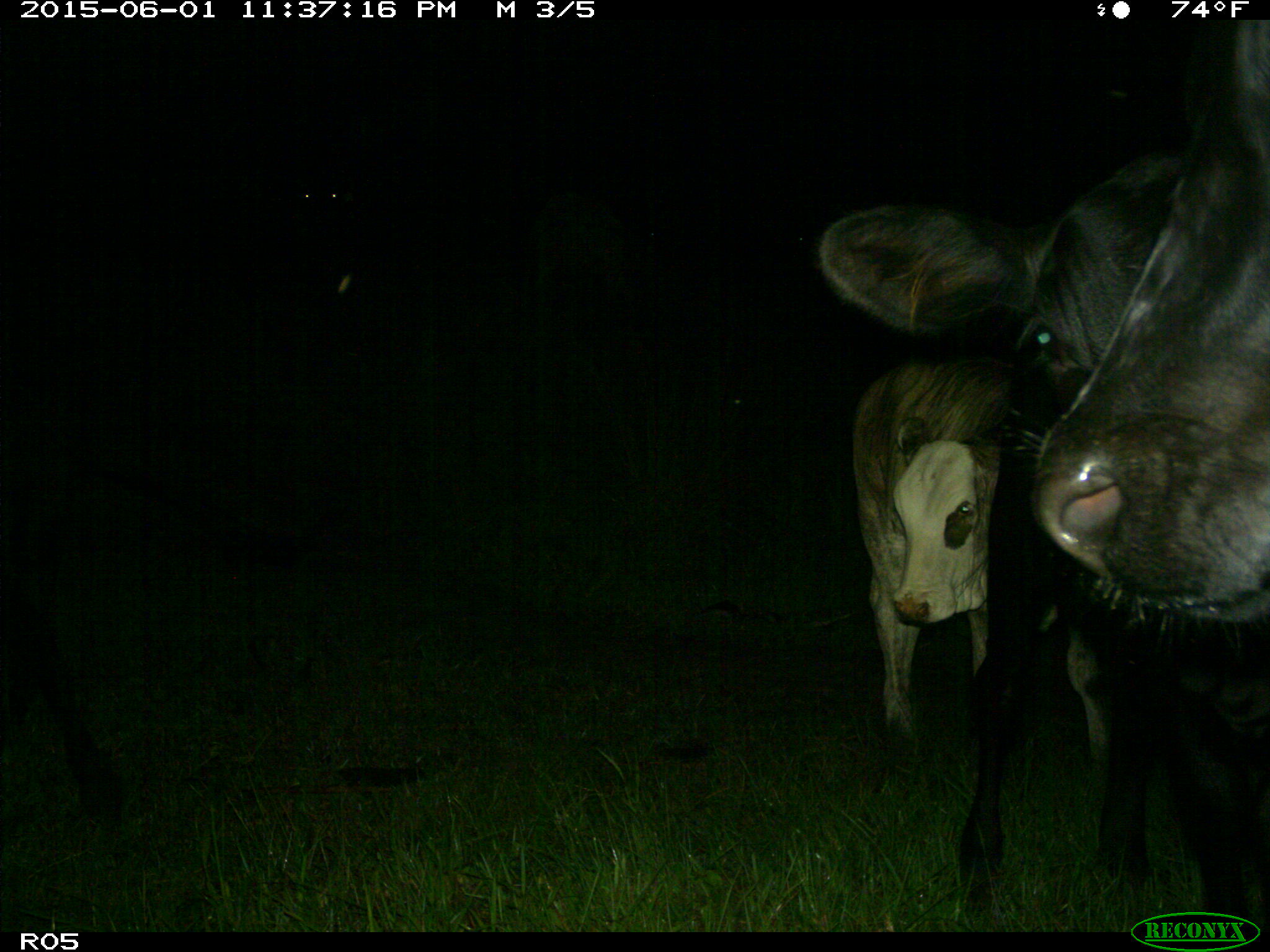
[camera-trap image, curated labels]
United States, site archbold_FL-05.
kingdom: Animalia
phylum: Chordata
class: Mammalia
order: Artiodactyla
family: Bovidae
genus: Bos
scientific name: Bos taurus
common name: domestic cow